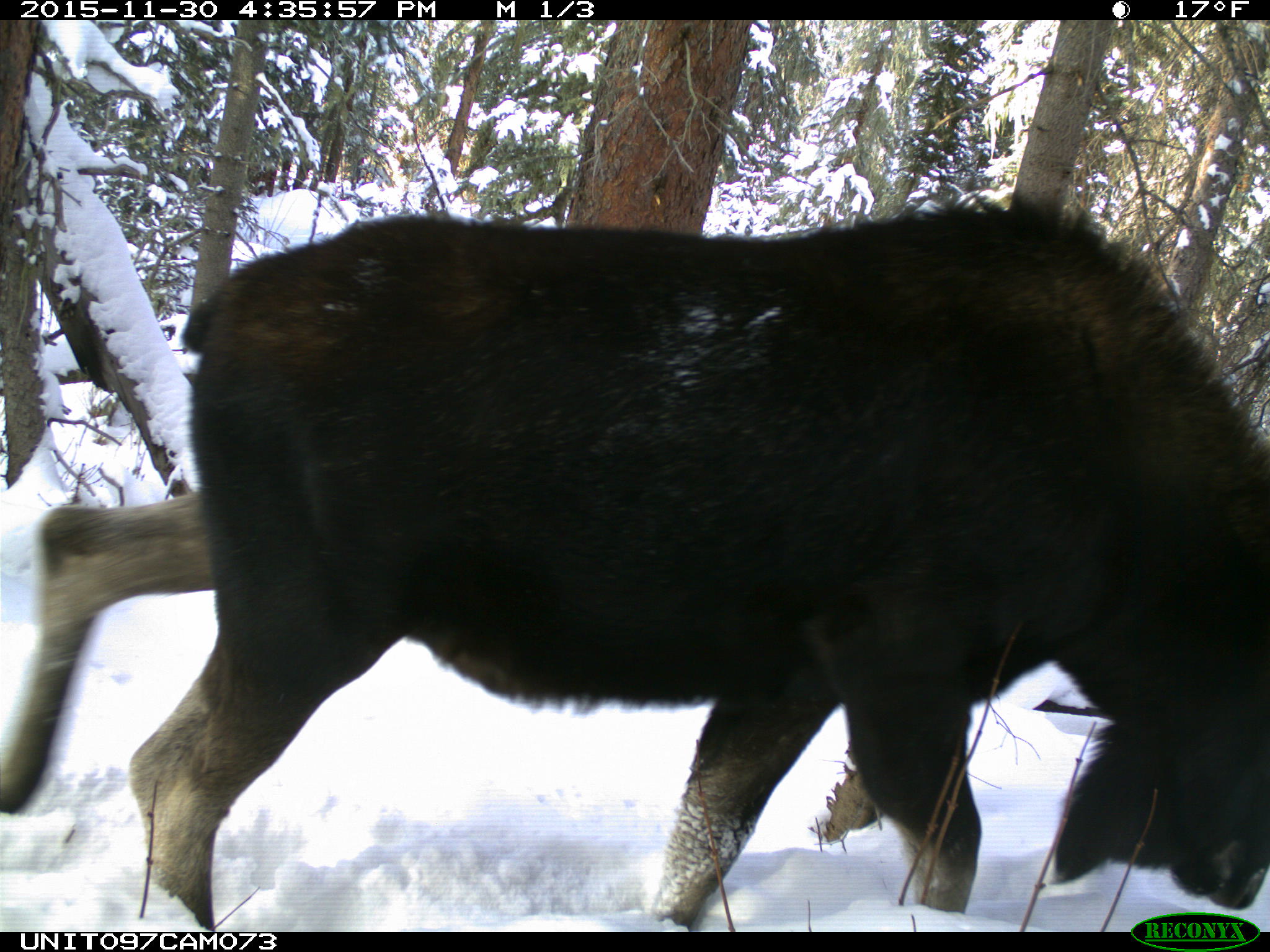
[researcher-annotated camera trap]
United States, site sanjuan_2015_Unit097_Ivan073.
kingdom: Animalia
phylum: Chordata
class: Mammalia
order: Artiodactyla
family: Cervidae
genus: Alces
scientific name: Alces alces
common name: moose